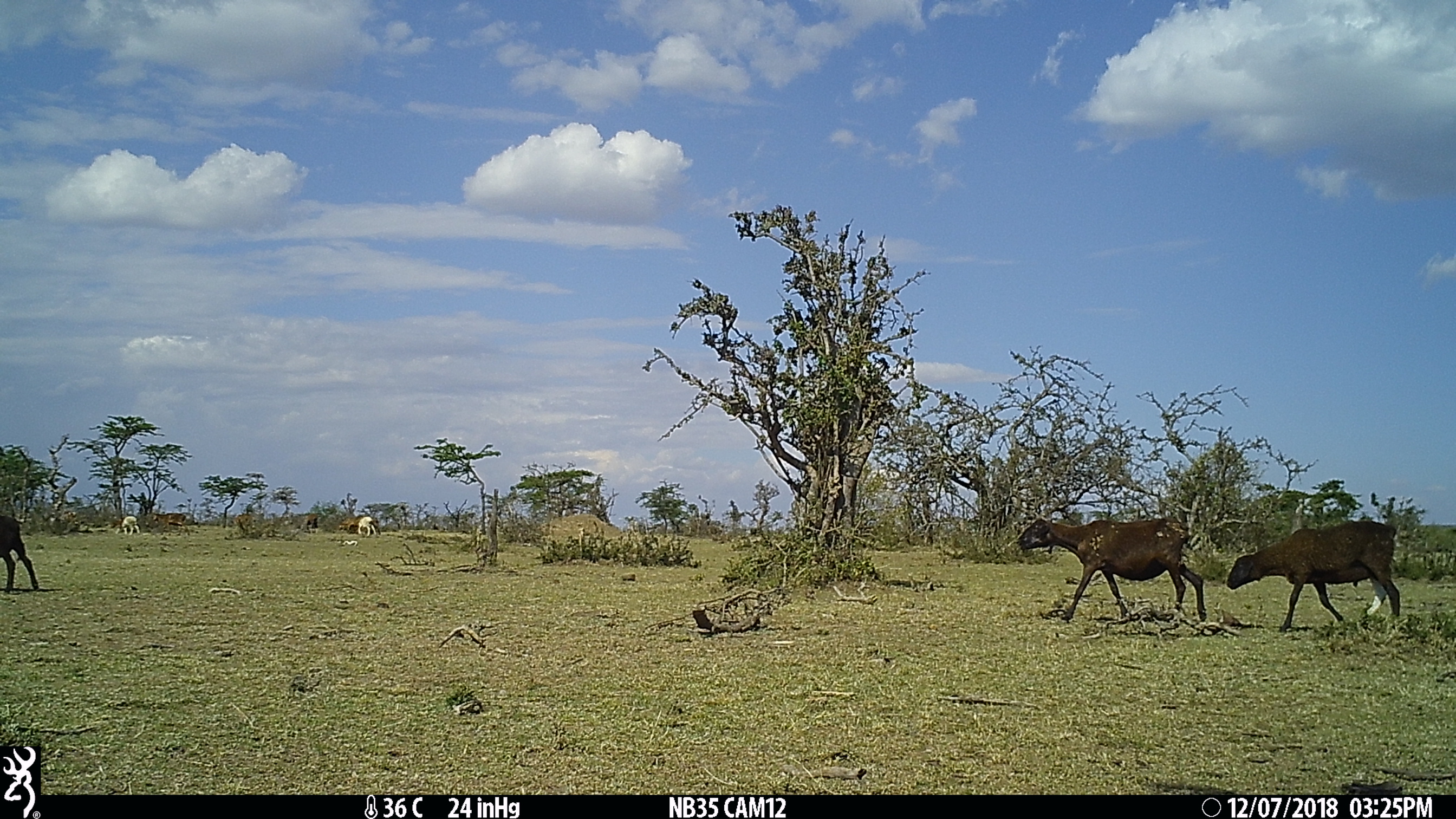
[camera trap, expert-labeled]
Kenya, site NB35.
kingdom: Animalia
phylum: Chordata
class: Mammalia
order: Artiodactyla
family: Bovidae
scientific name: Bovidae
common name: sheep or goat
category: shoat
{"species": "shoat (sheep or goat) (Bovidae)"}